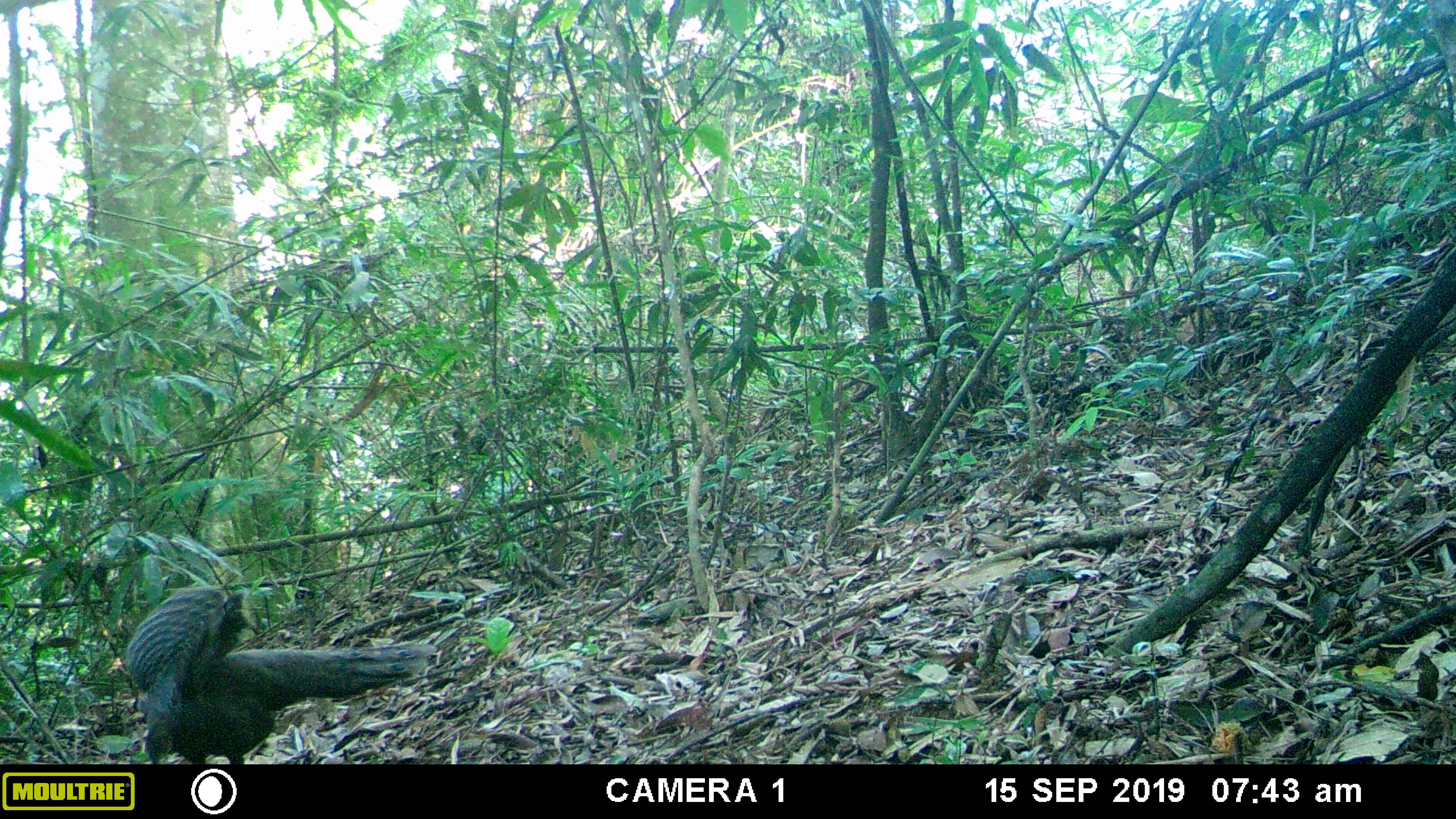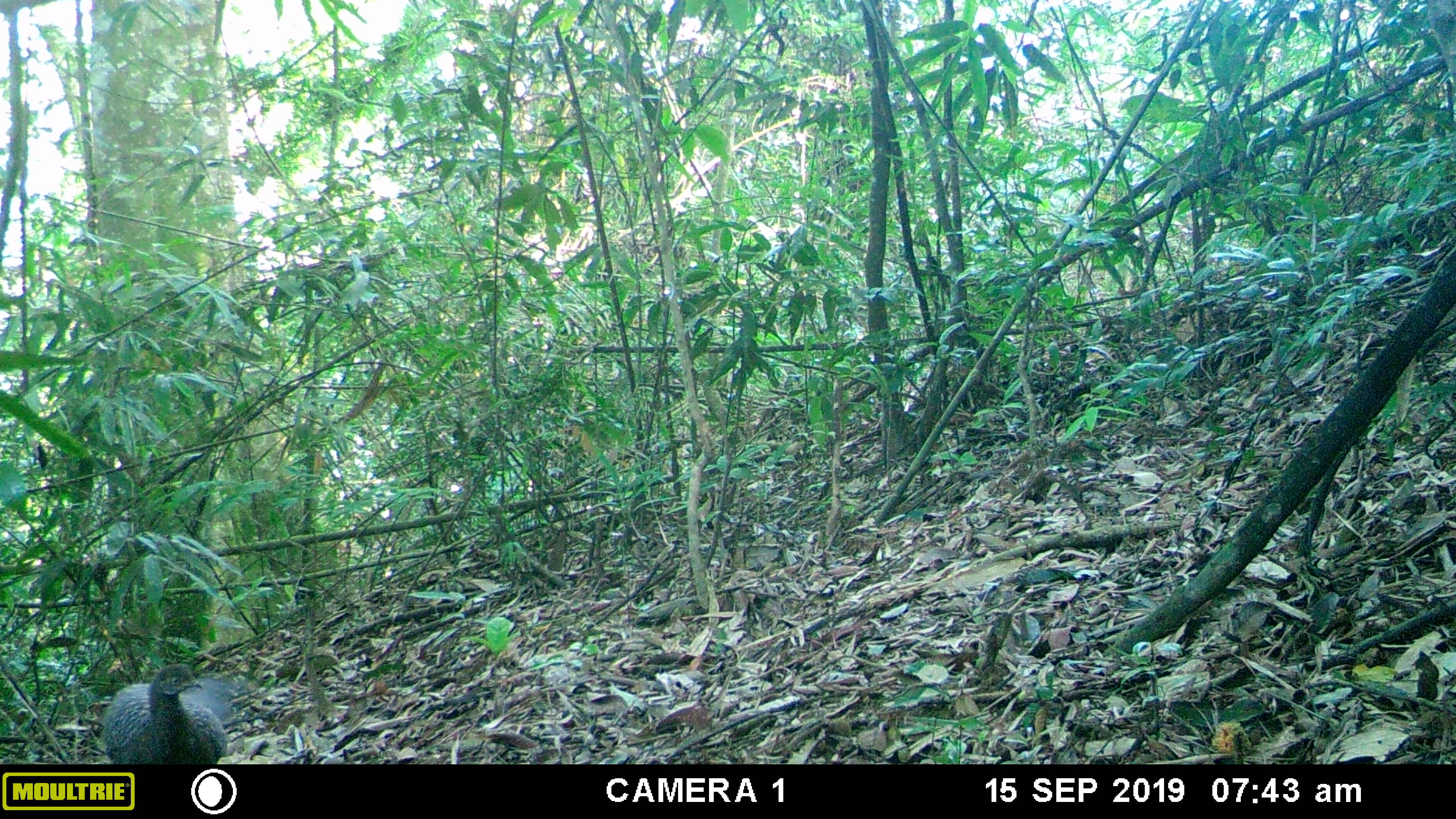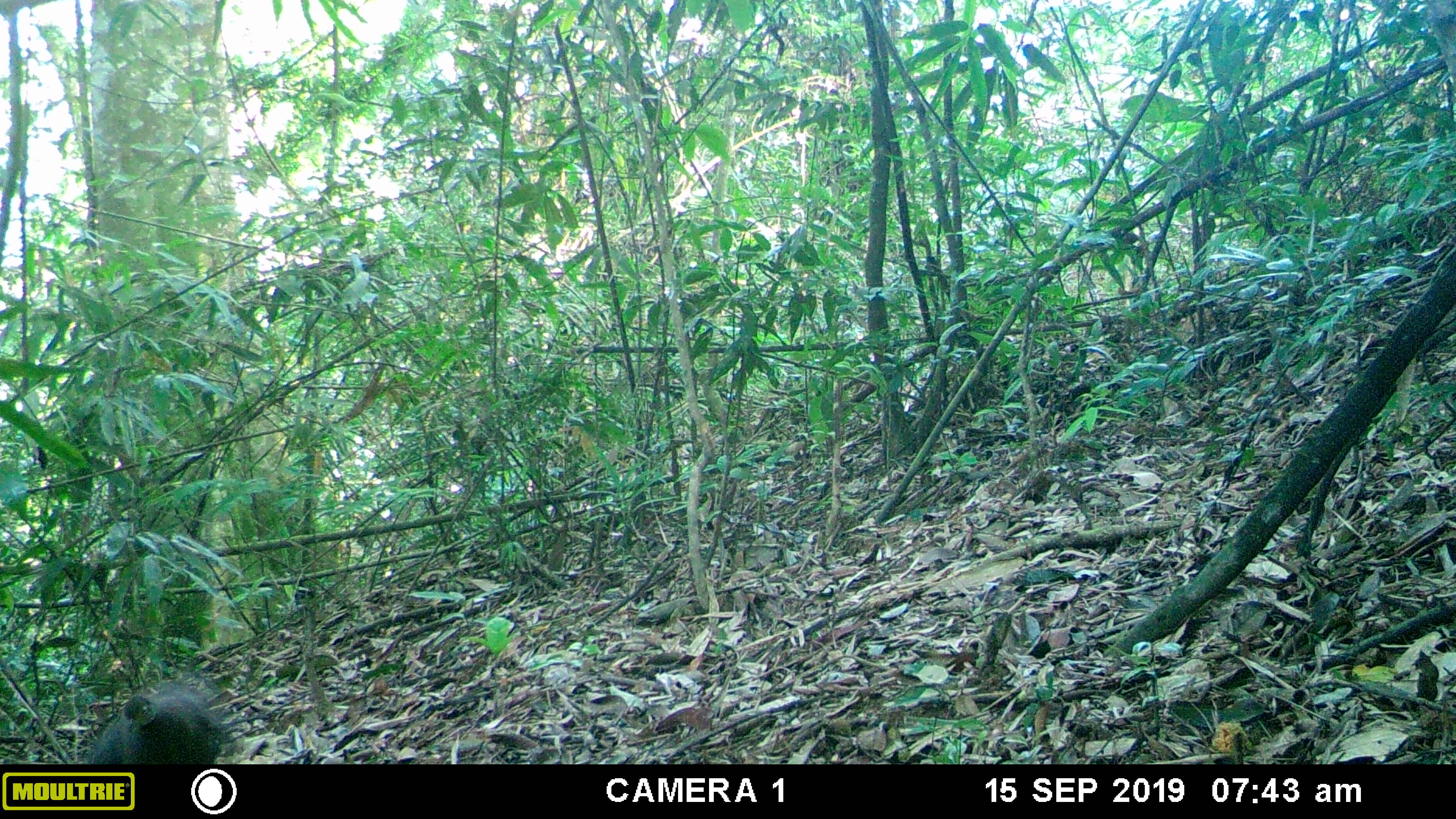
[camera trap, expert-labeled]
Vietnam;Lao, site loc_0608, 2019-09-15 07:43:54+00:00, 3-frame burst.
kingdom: Animalia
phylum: Chordata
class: Aves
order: Galliformes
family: Phasianidae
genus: Polyplectron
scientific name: Polyplectron bicalcaratum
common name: gray peacock-pheasant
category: grey peacock pheasant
Grey peacock pheasant (gray peacock-pheasant) (Polyplectron bicalcaratum). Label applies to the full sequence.